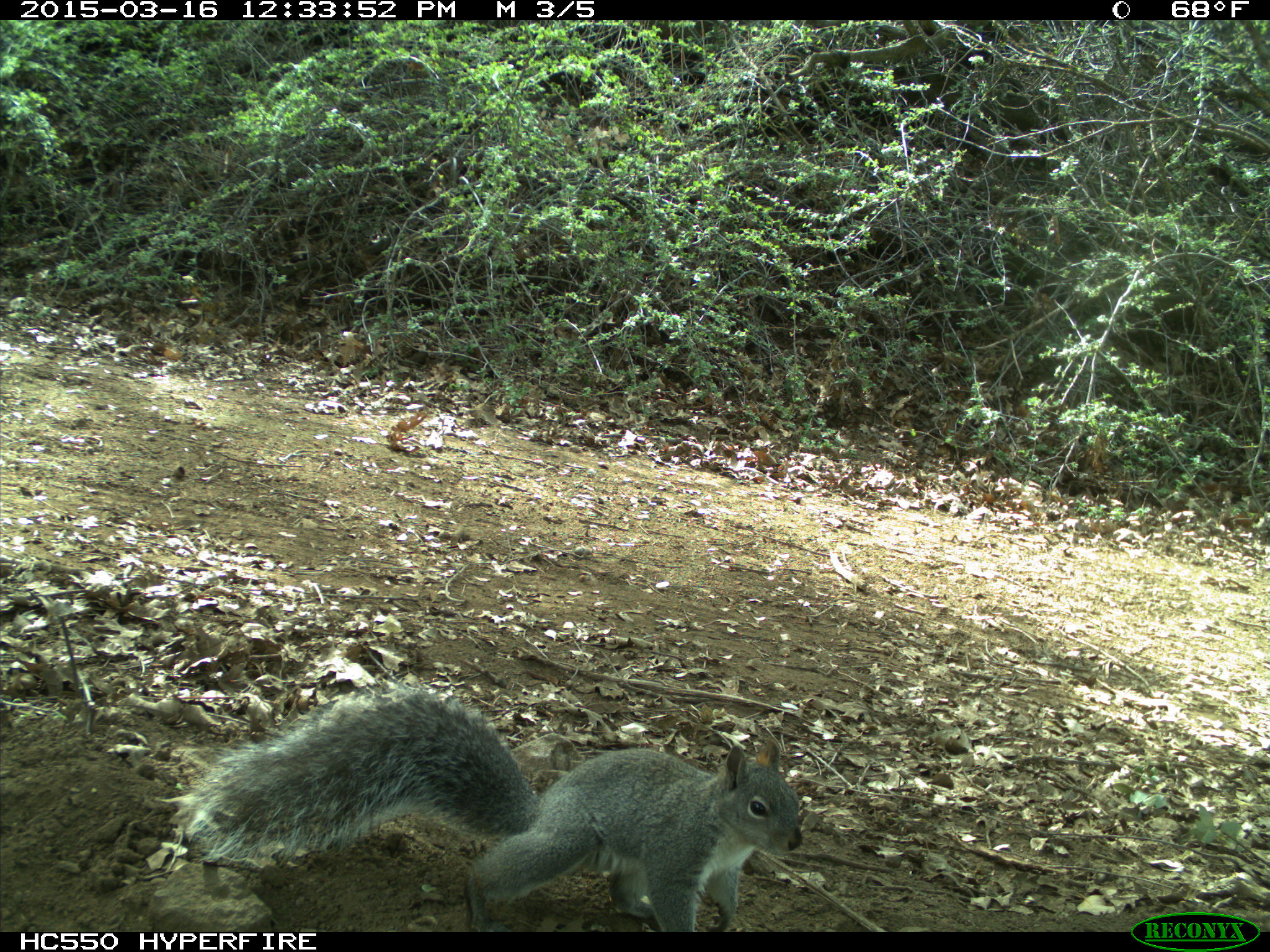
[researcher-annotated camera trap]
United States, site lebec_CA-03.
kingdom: Animalia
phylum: Chordata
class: Mammalia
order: Rodentia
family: Sciuridae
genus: Sciurus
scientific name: Sciurus carolinensis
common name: eastern gray squirrel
Sciurus carolinensis (eastern gray squirrel).